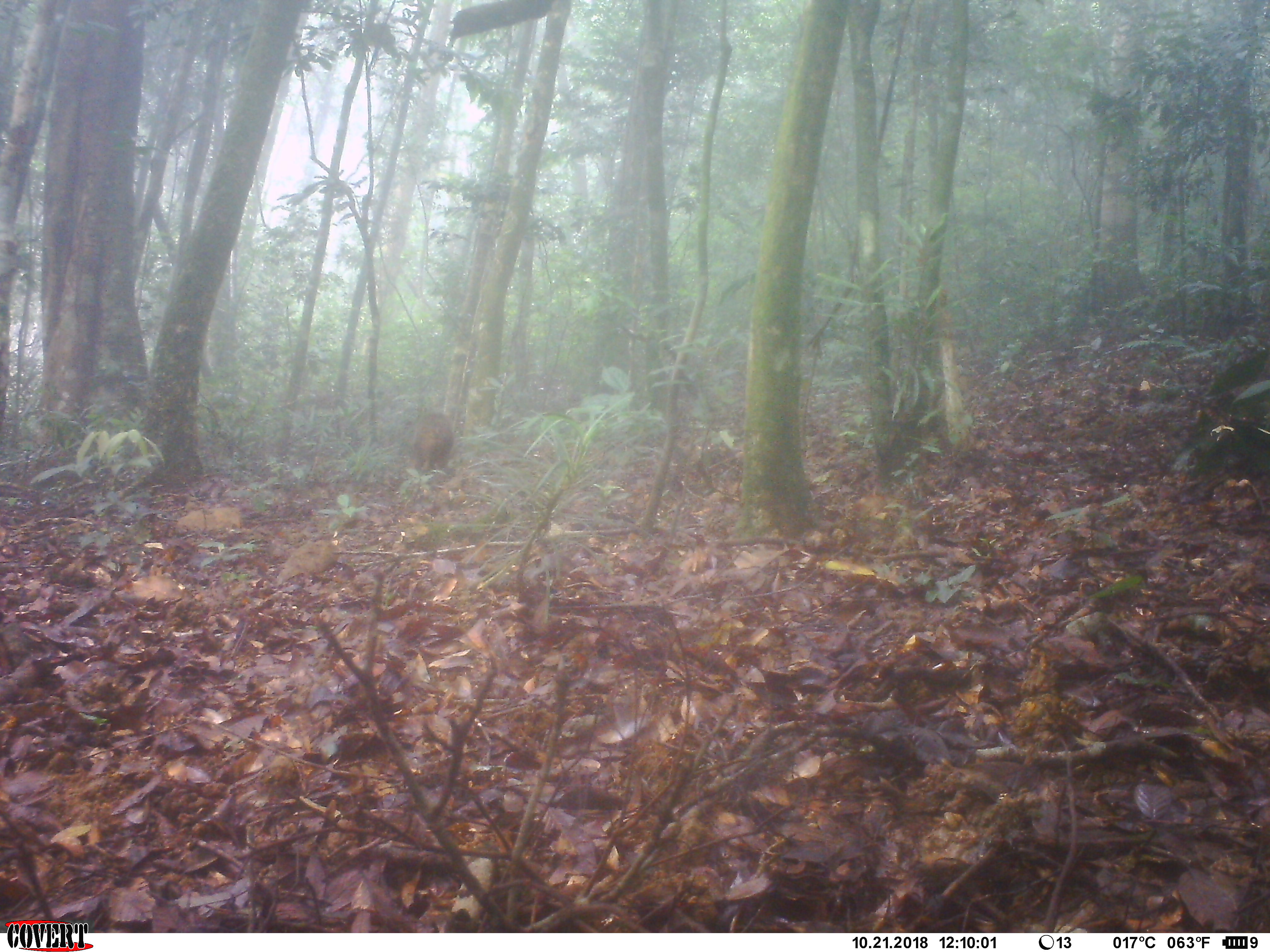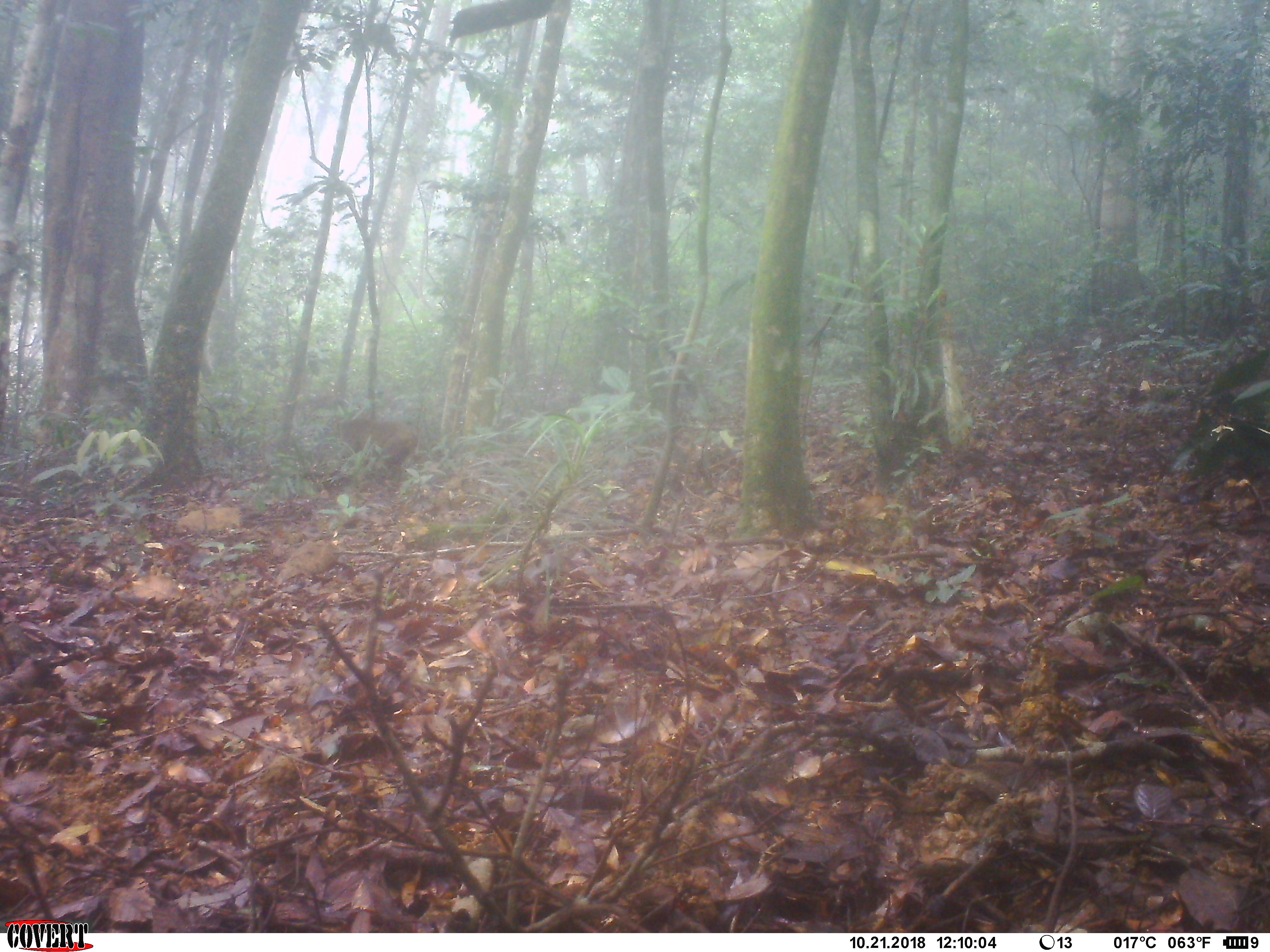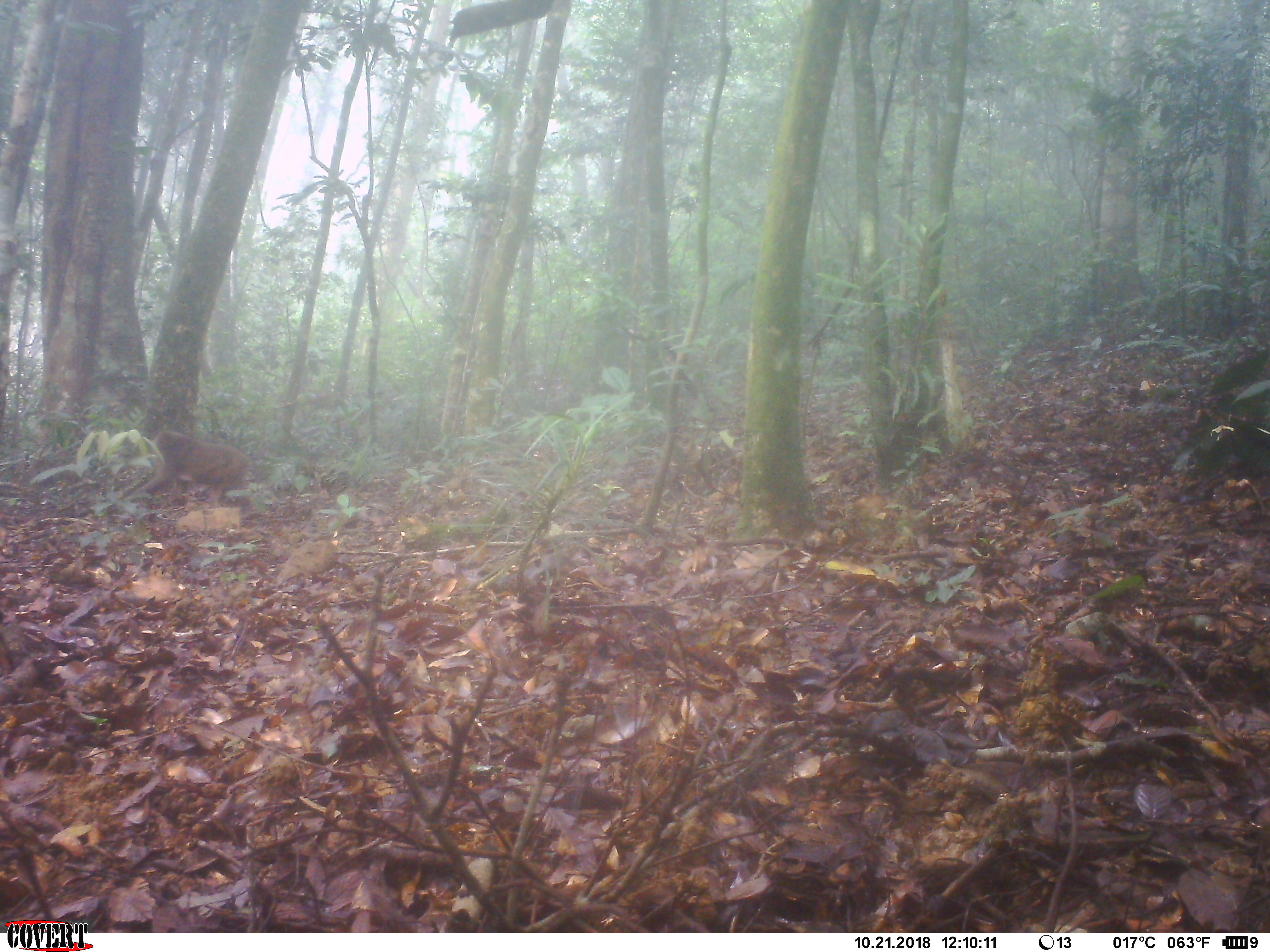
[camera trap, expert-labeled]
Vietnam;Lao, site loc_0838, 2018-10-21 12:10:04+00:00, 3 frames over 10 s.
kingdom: Animalia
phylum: Chordata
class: Mammalia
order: Primates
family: Cercopithecidae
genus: Macaca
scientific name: Macaca arctoides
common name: stump-tailed macaque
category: stump tailed macaque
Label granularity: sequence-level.